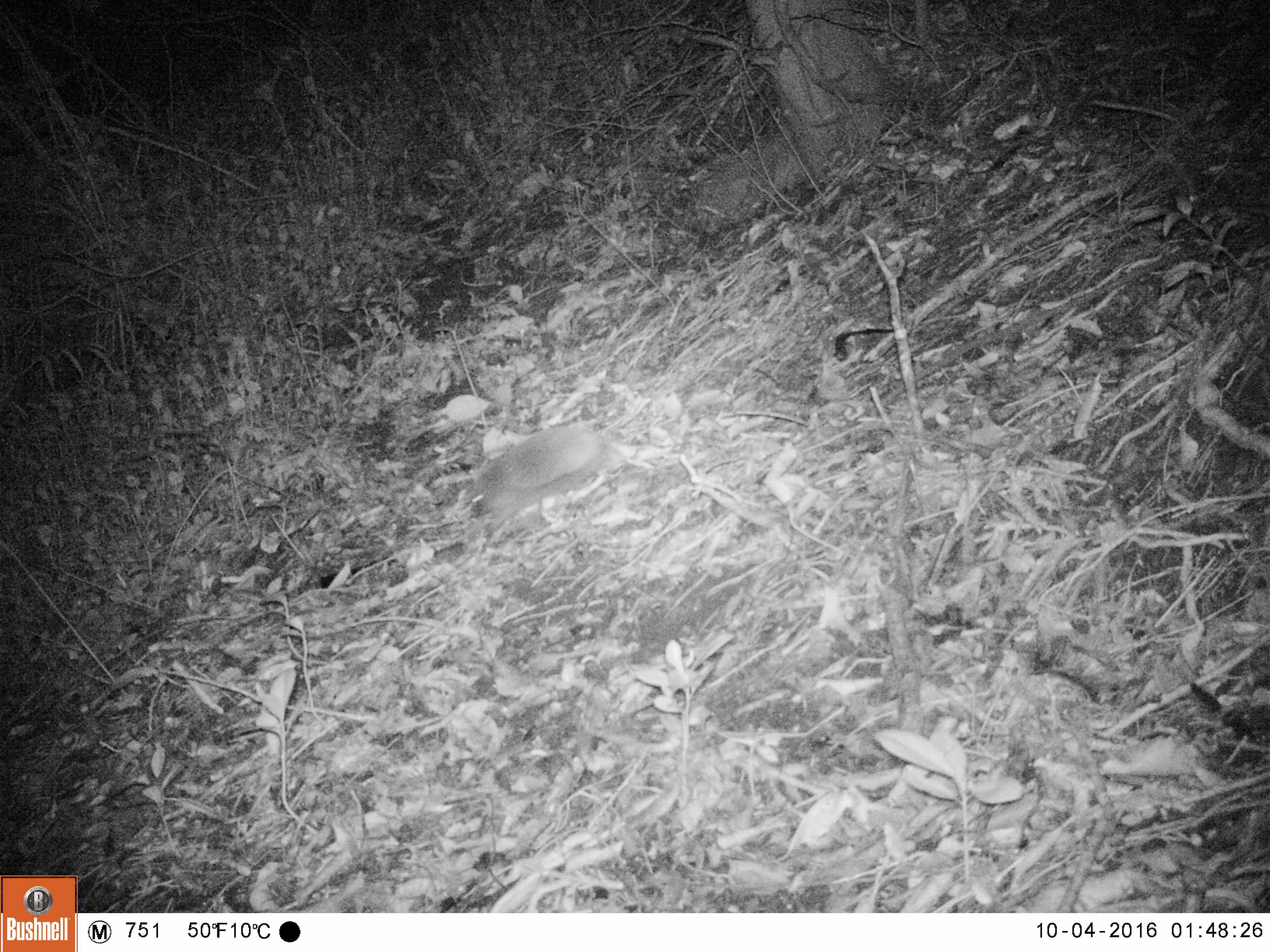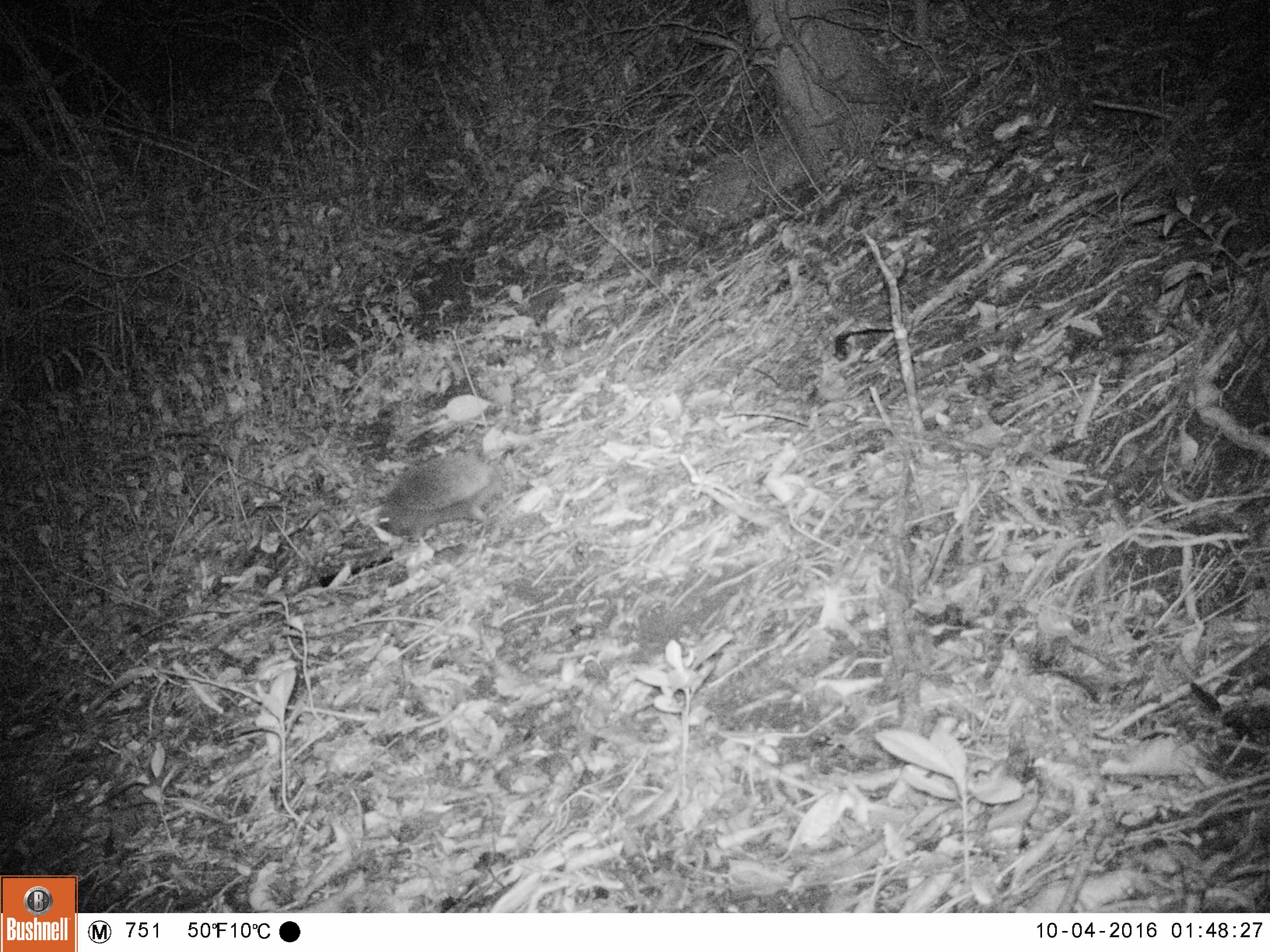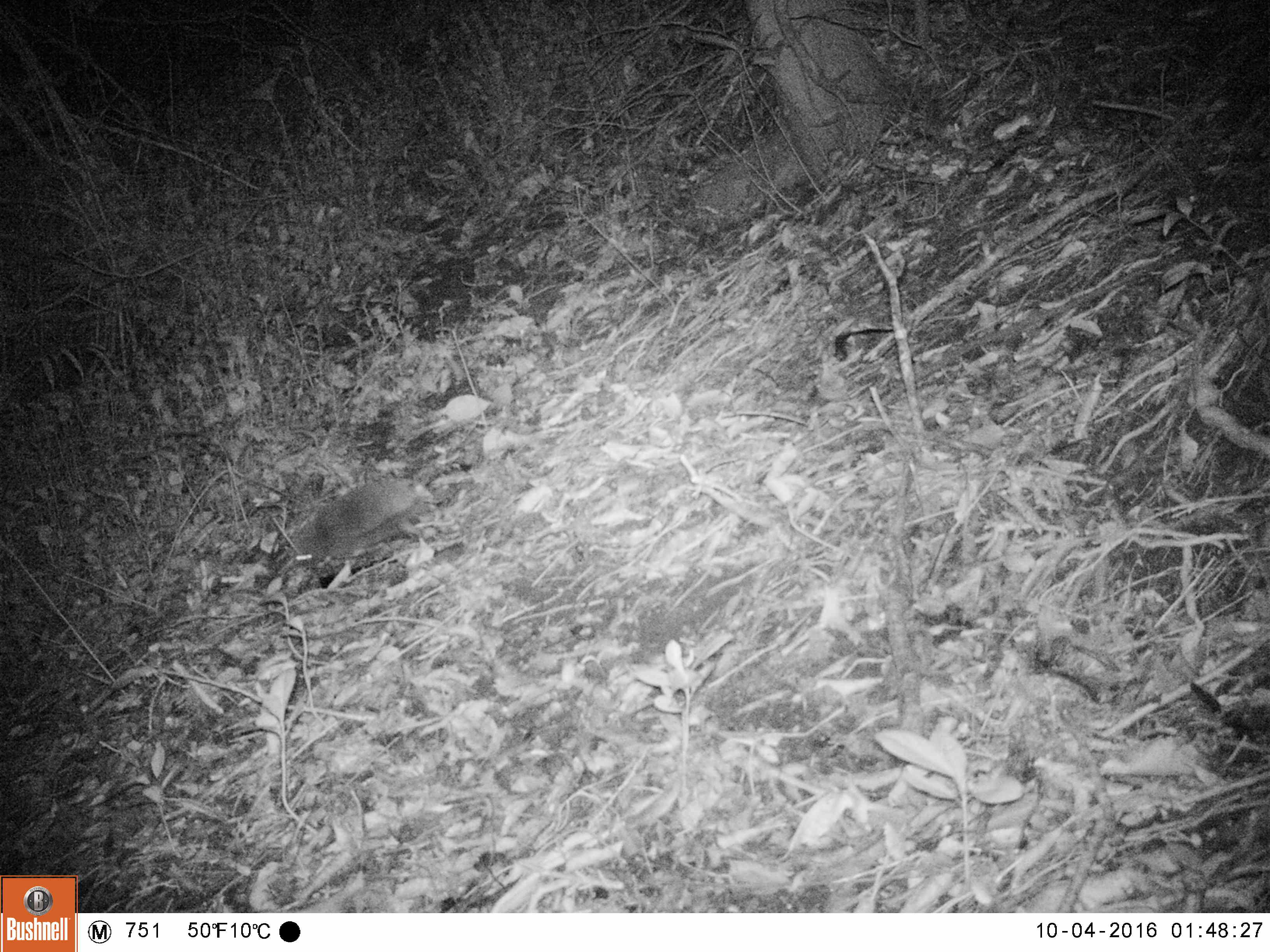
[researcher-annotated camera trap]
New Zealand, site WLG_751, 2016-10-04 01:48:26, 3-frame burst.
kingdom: Animalia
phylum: Chordata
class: Mammalia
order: Eulipotyphla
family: Erinaceidae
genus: Erinaceus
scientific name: Erinaceus europaeus europaeus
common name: european hedgehog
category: hedgehog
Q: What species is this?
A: Hedgehog (european hedgehog) (Erinaceus europaeus europaeus).